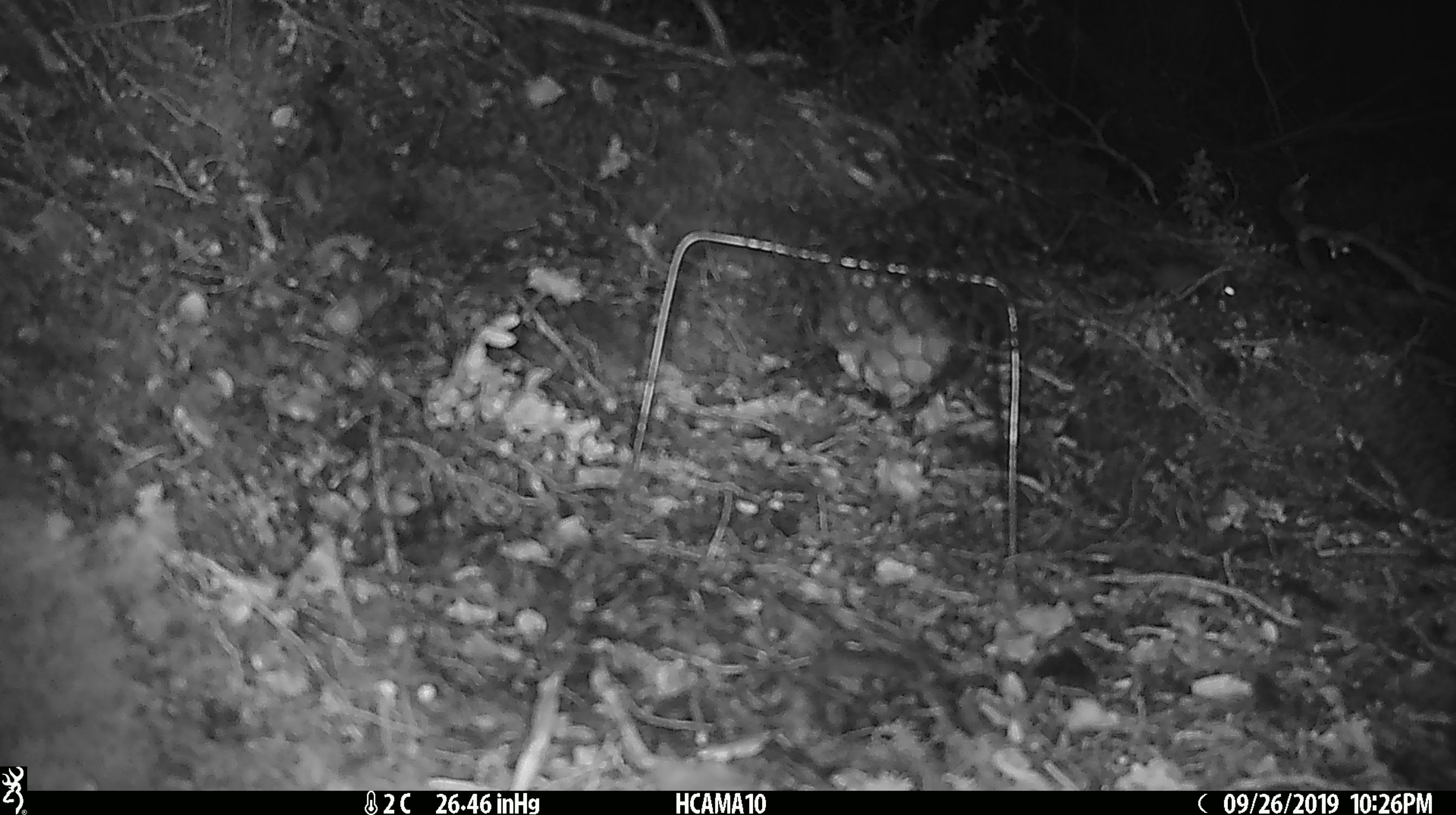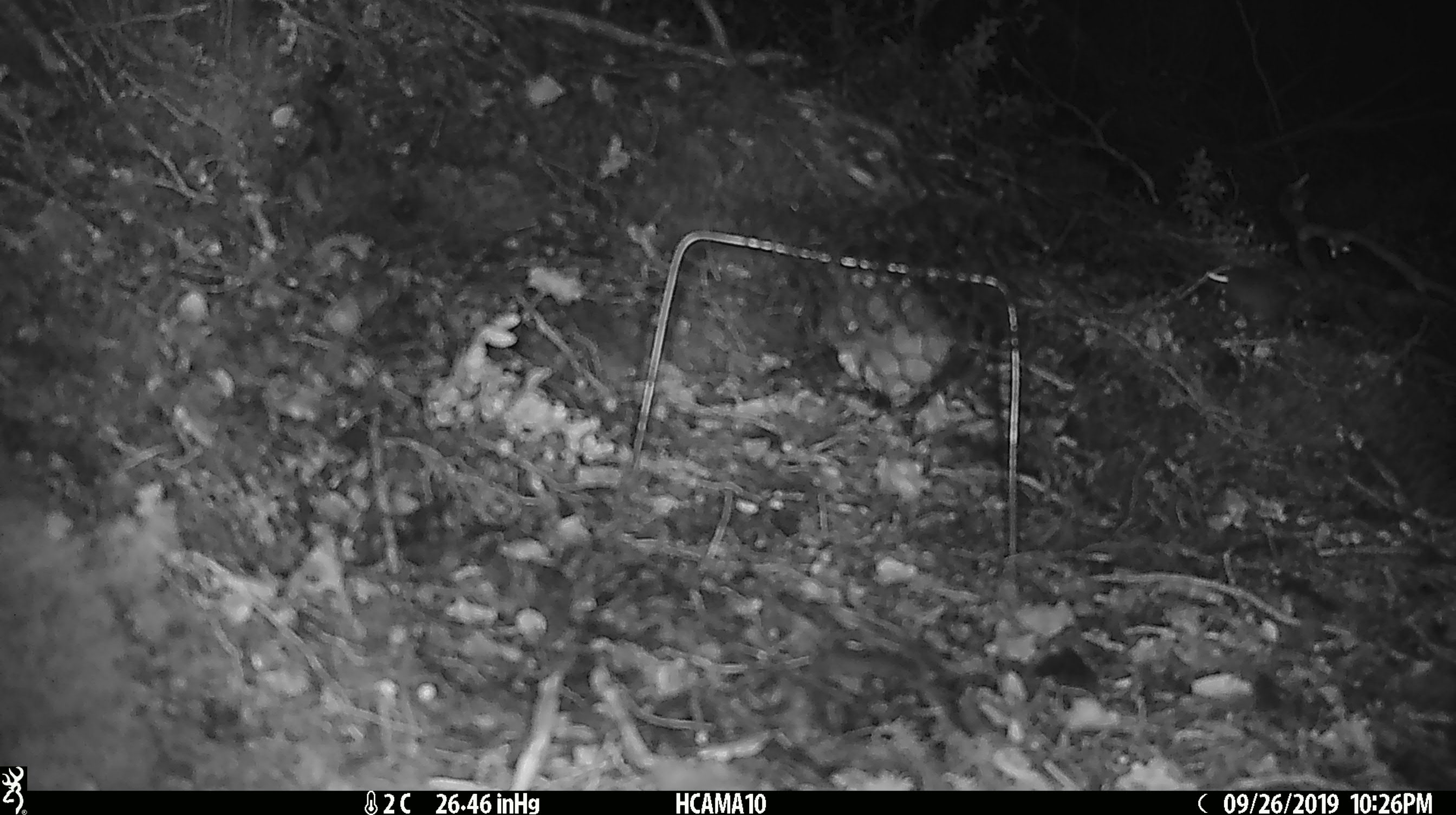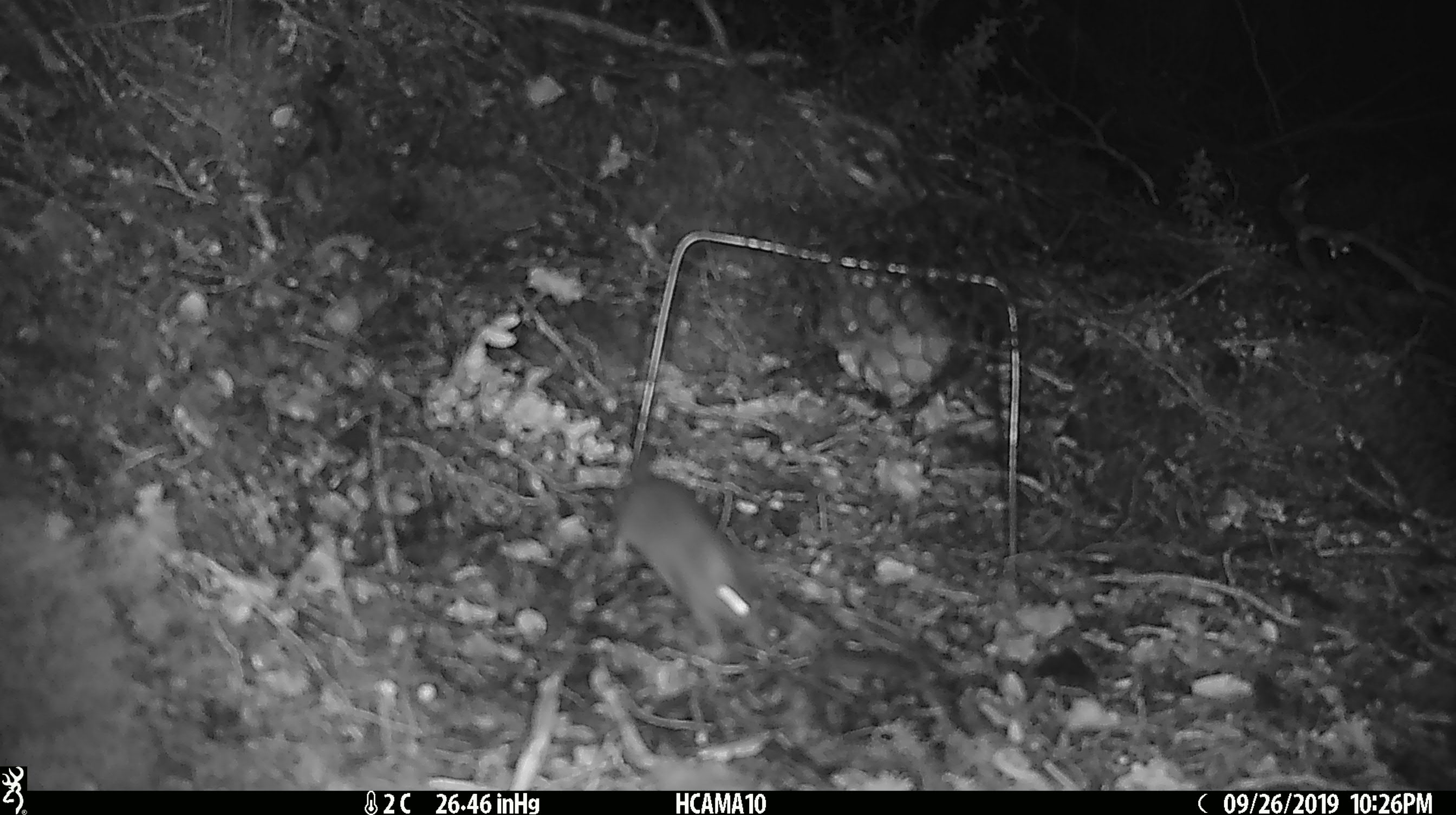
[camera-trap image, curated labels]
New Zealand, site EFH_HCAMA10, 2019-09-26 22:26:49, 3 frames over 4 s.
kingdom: Animalia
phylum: Chordata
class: Mammalia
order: Rodentia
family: Muridae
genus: Mus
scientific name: Mus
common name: mouse